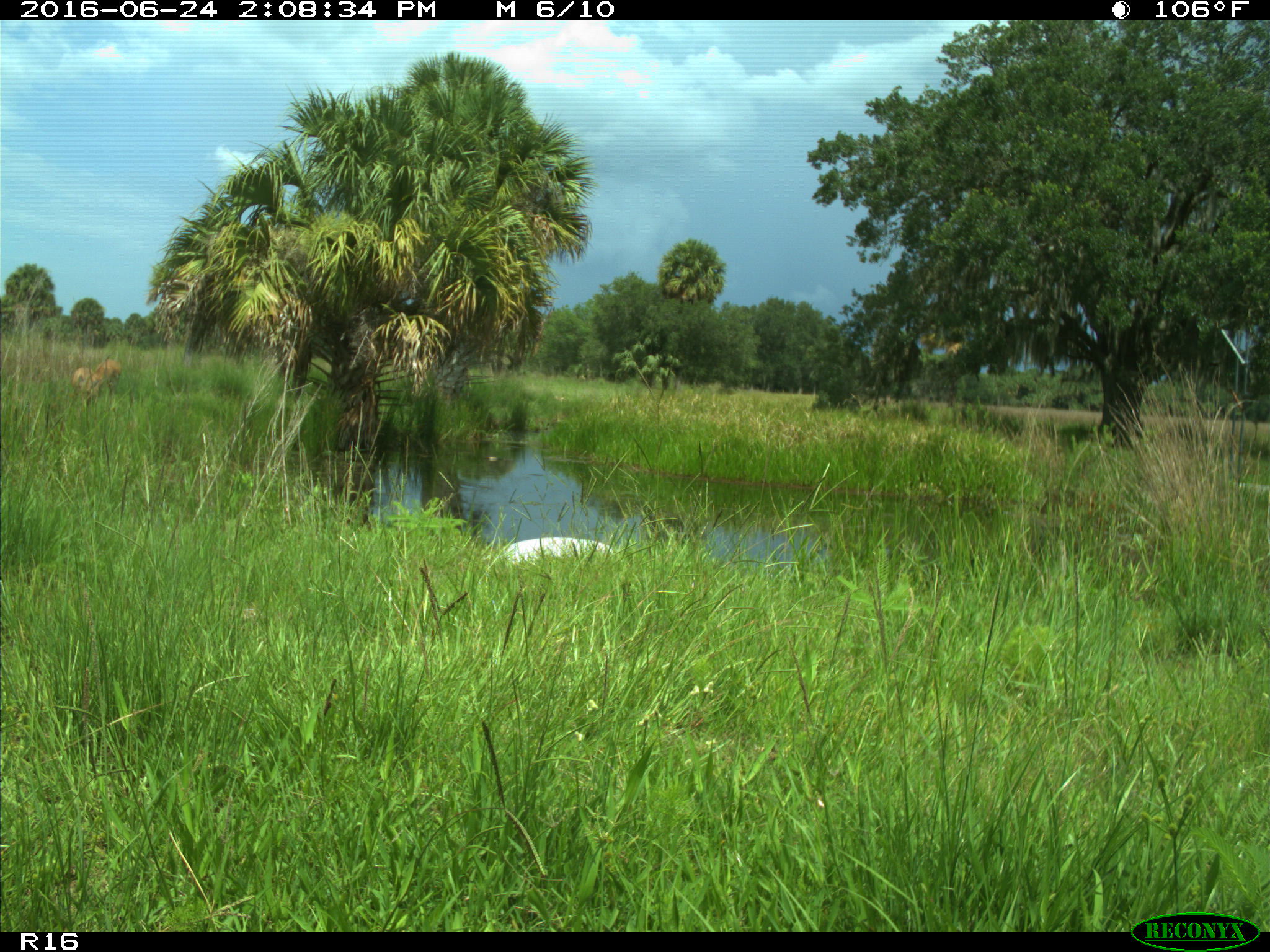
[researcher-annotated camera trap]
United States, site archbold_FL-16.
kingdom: Animalia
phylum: Chordata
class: Mammalia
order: Artiodactyla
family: Cervidae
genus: Odocoileus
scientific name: Odocoileus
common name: deer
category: unidentified deer